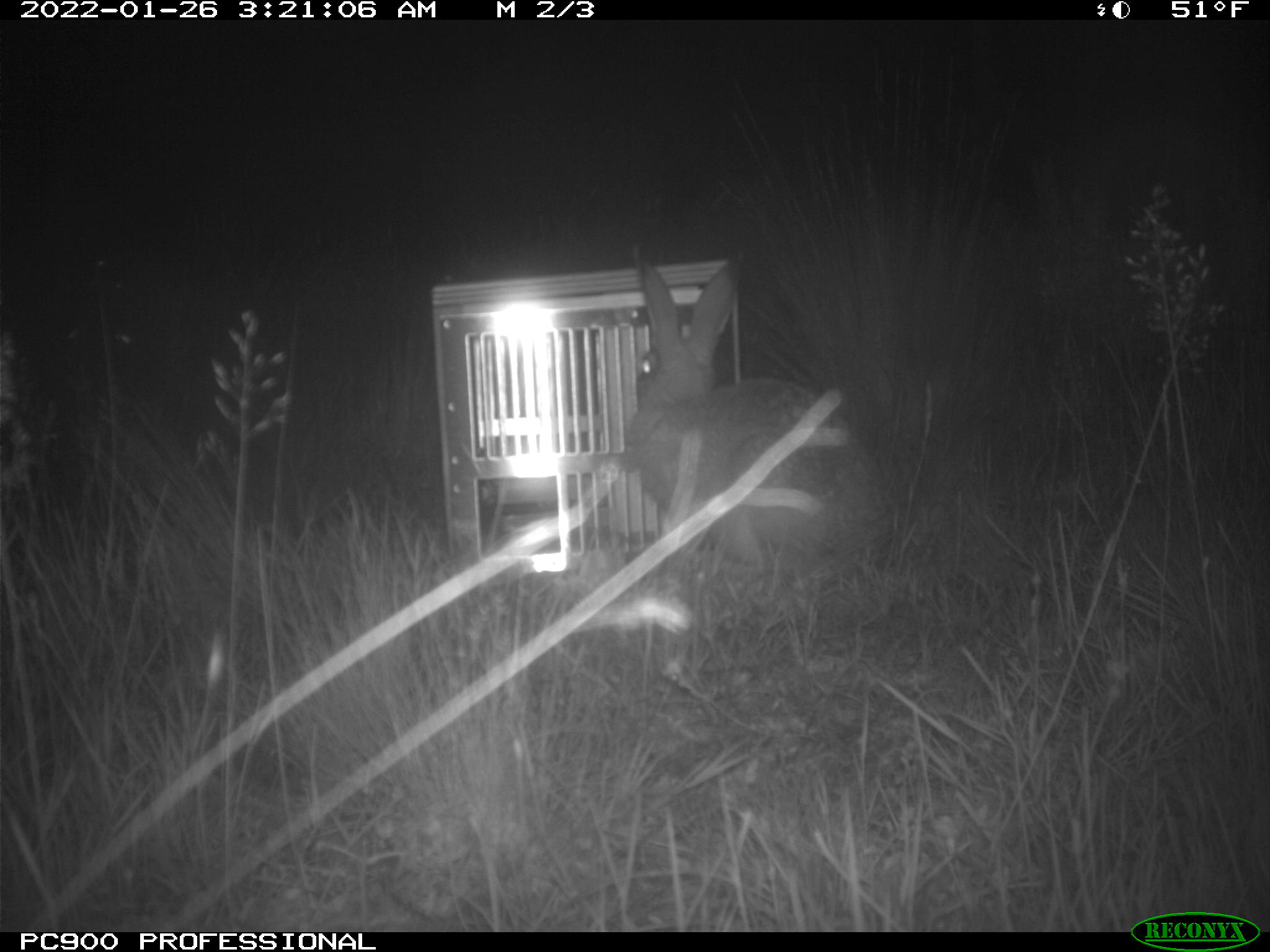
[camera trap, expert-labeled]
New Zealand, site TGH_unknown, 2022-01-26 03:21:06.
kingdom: Animalia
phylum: Chordata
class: Mammalia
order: Lagomorpha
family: Leporidae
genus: Lepus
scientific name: Lepus europaeus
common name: brown hare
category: hare